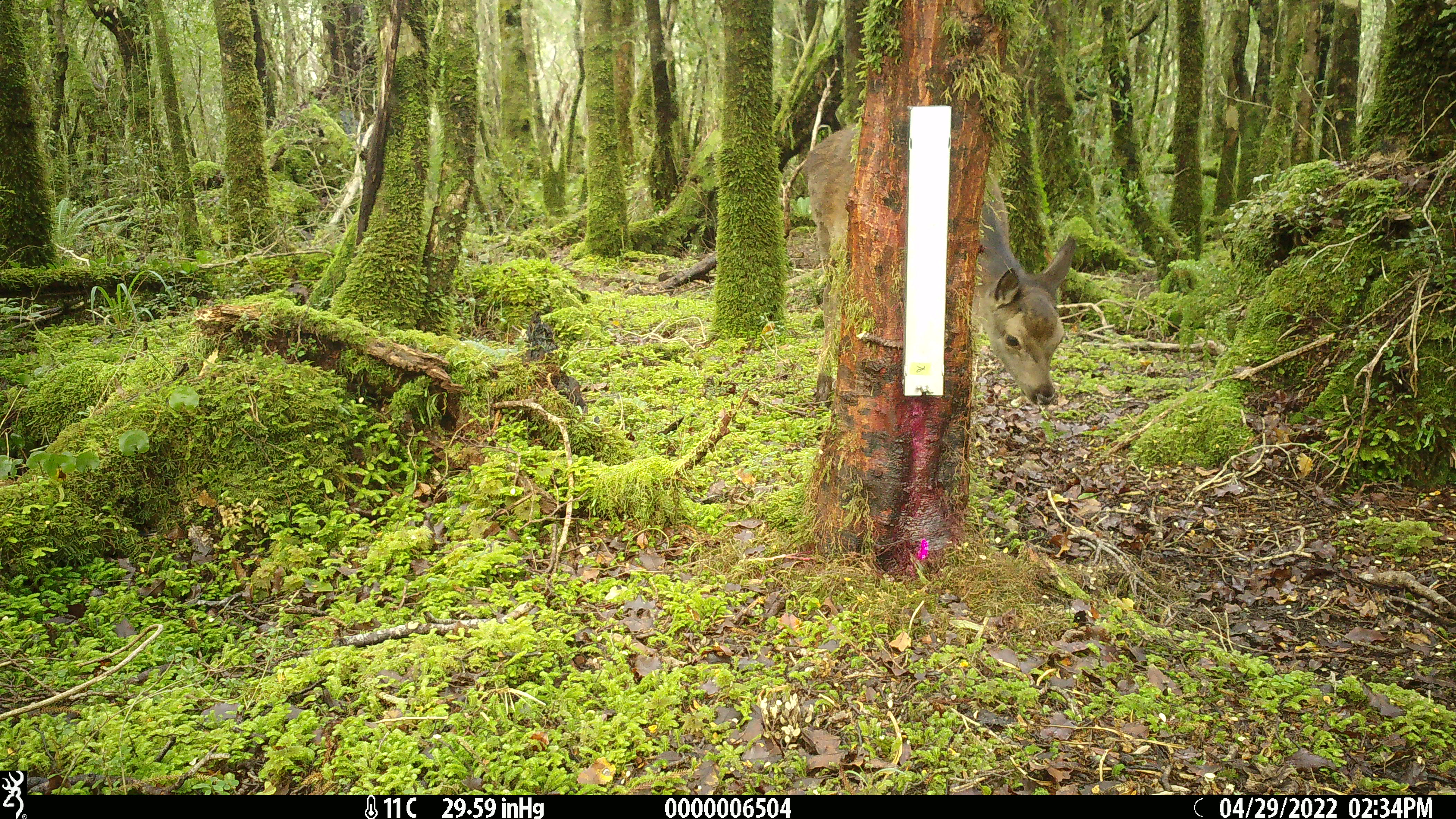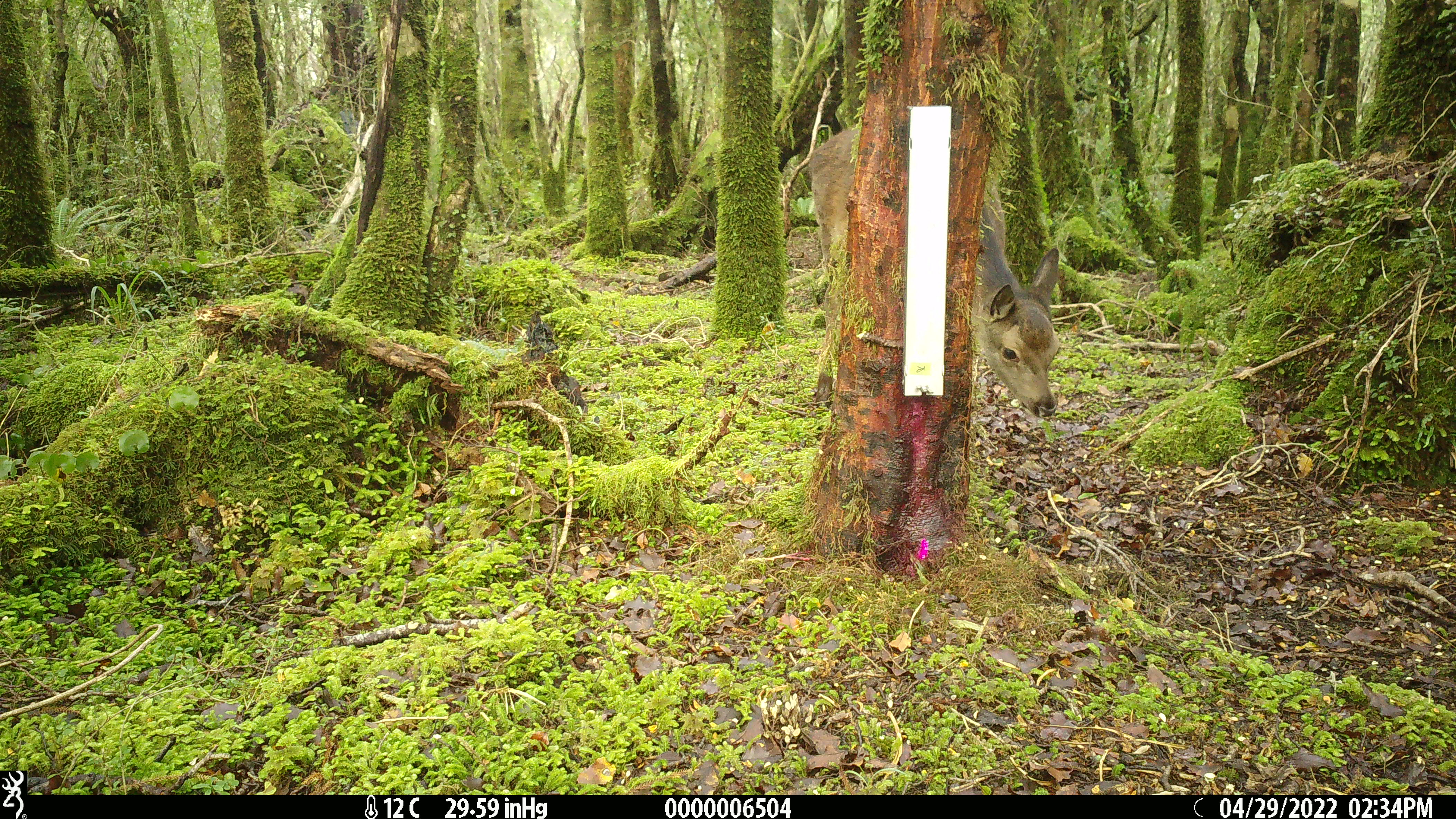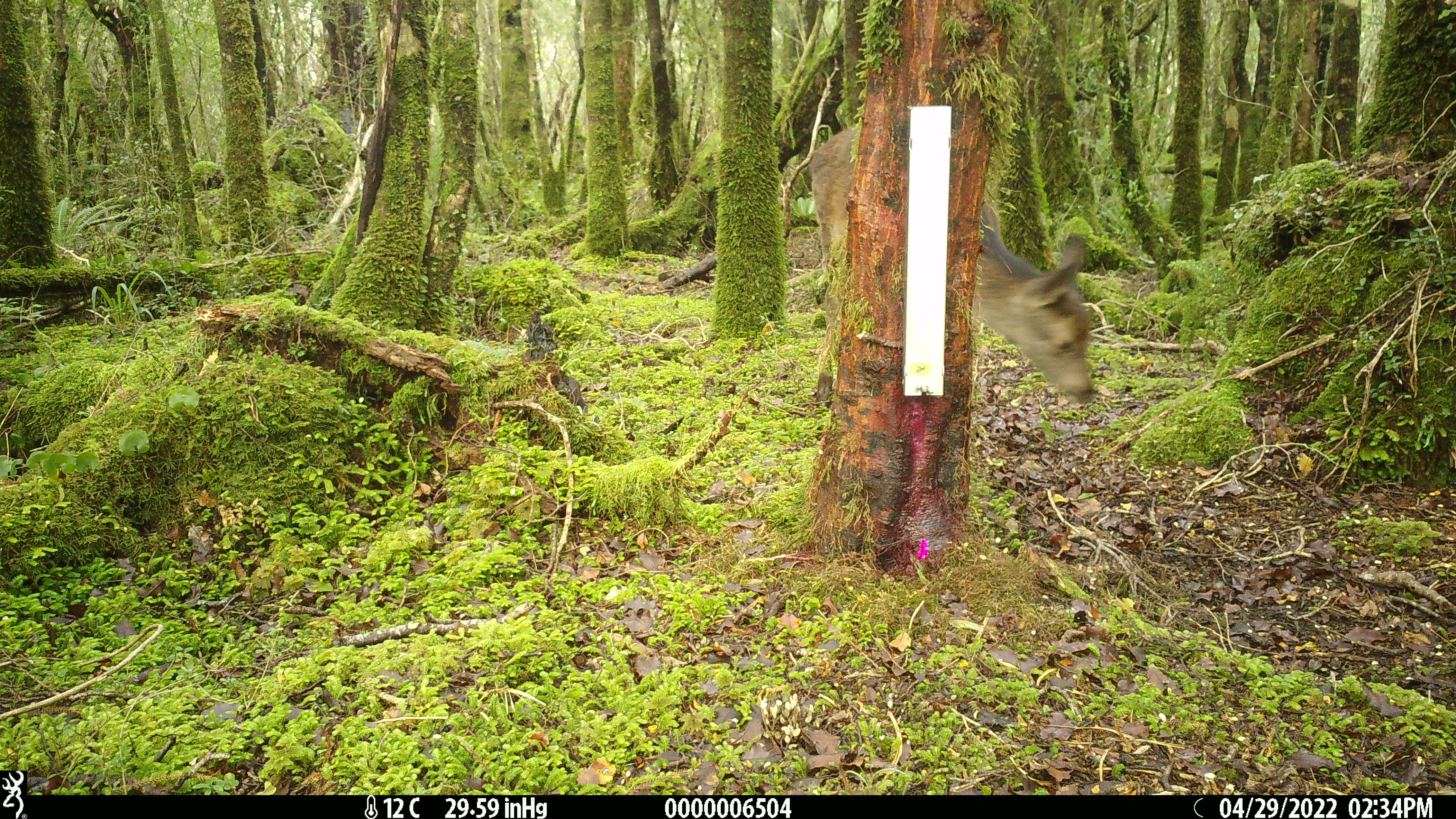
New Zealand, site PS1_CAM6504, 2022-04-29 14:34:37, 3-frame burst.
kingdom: Animalia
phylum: Chordata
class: Mammalia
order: Artiodactyla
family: Cervidae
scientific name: Cervidae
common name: deer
Deer (Cervidae).